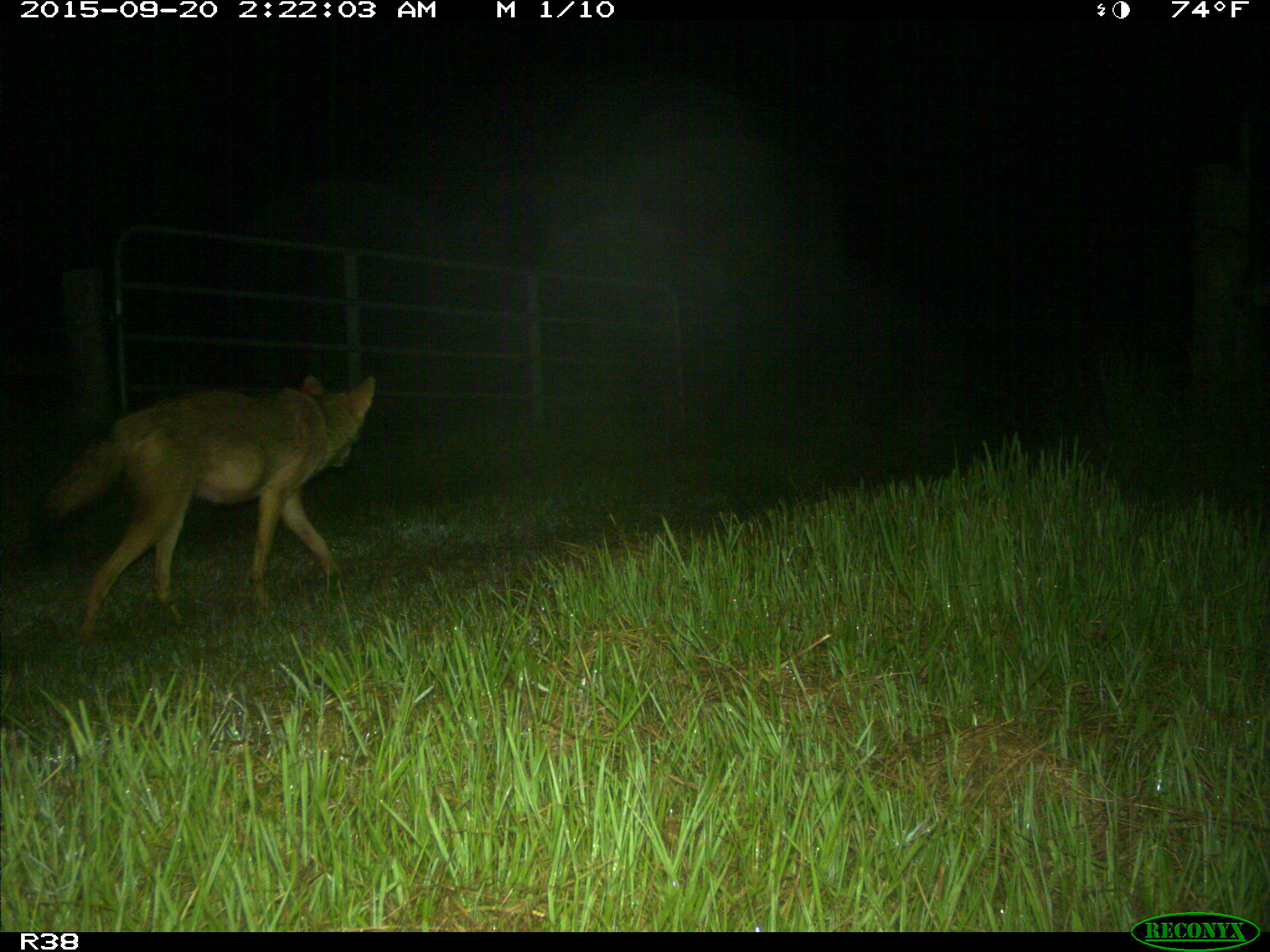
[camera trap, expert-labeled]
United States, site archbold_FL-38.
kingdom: Animalia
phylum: Chordata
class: Mammalia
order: Carnivora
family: Canidae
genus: Canis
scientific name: Canis latrans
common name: coyote